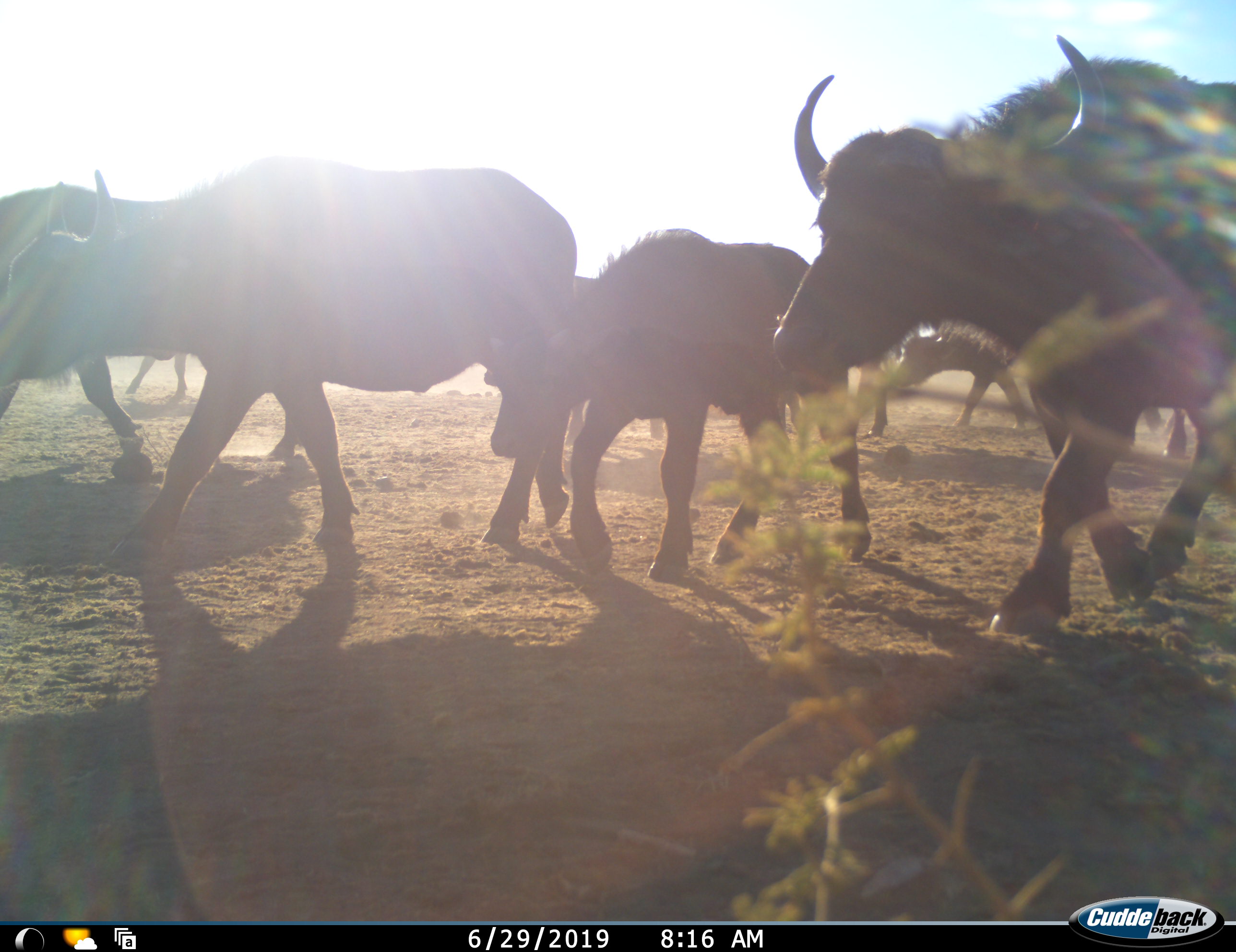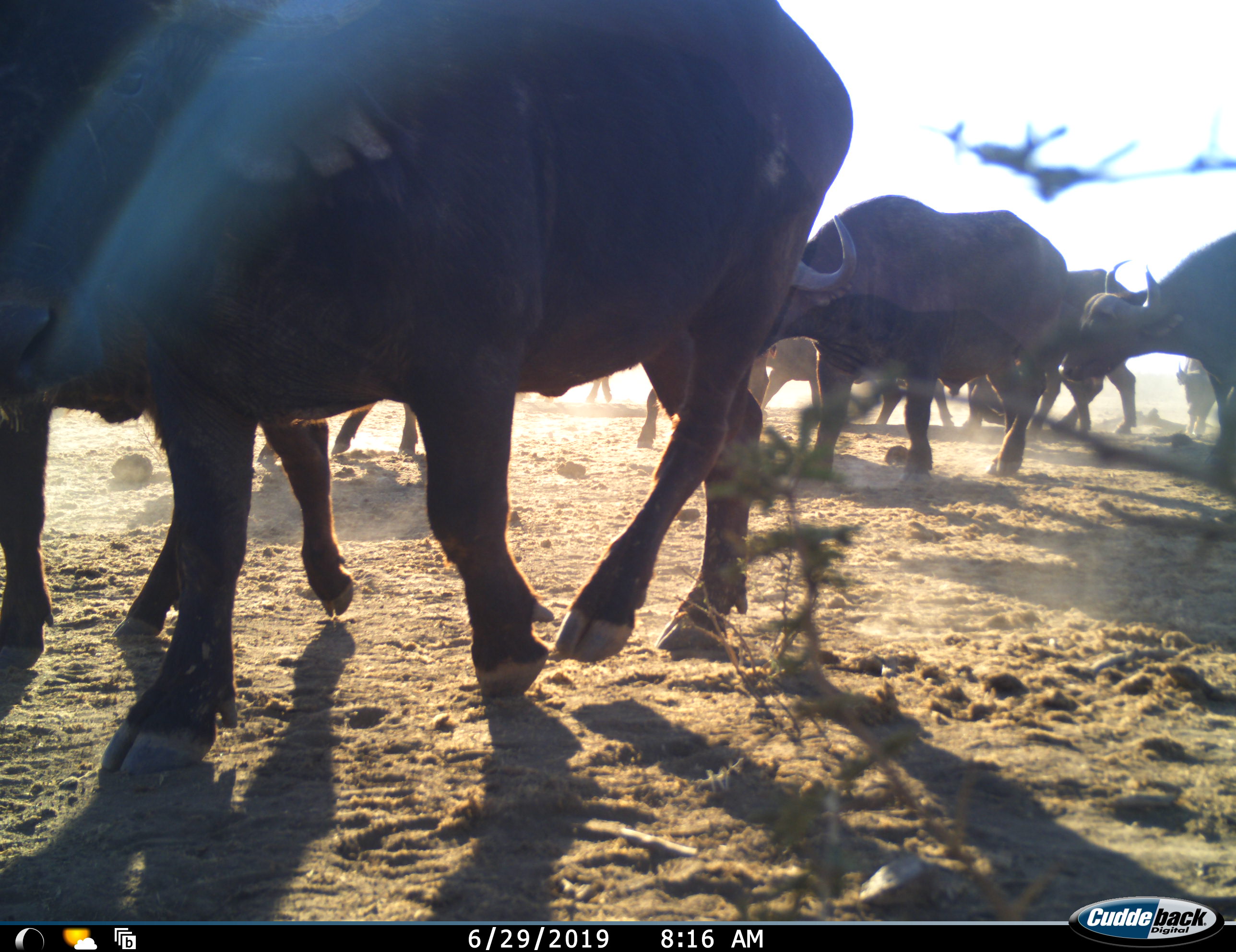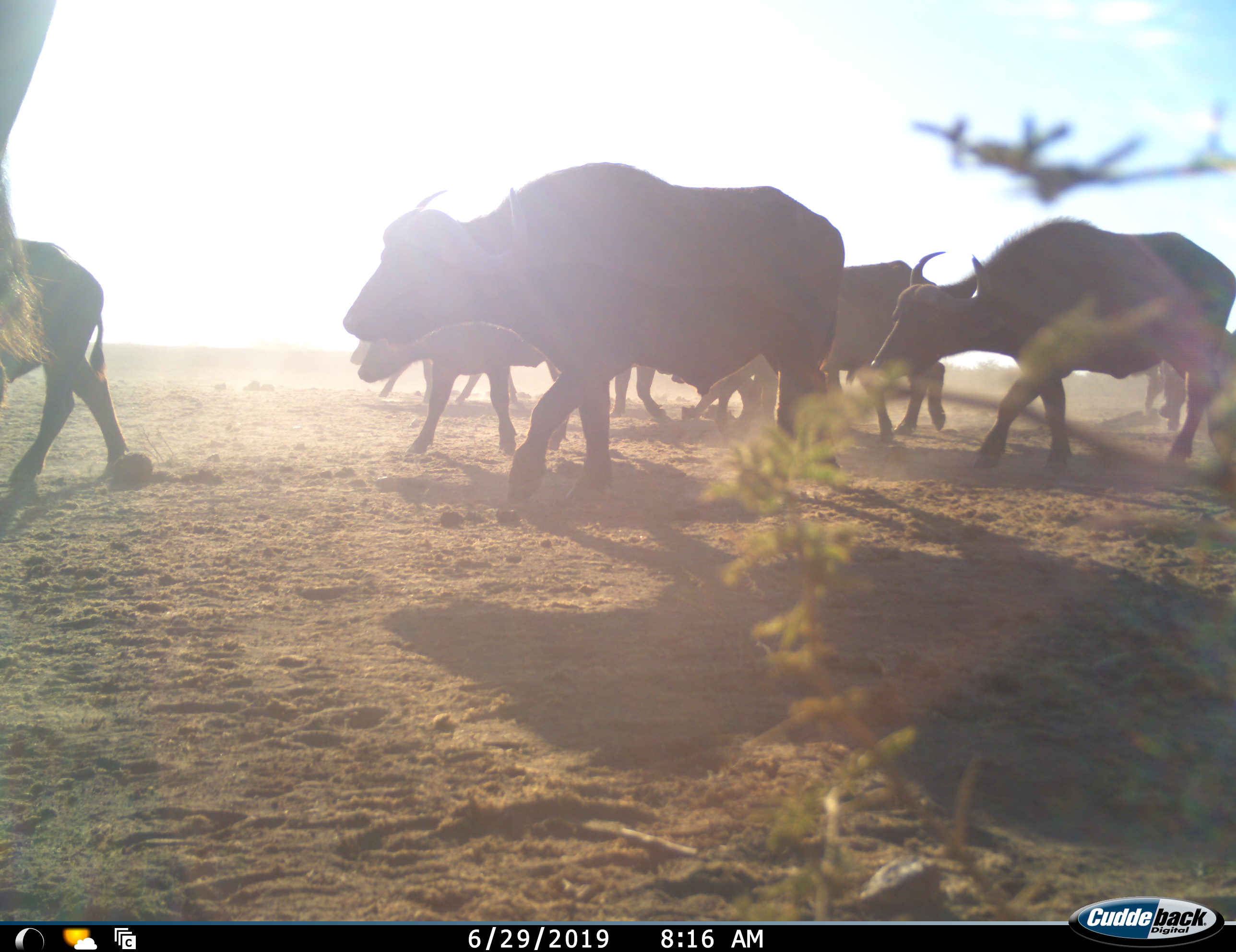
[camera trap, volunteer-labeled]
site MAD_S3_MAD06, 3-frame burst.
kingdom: Animalia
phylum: Chordata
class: Mammalia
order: Artiodactyla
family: Bovidae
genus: Syncerus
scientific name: Syncerus caffer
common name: african buffalo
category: buffalo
Buffalo (african buffalo) (Syncerus caffer), count 11-50. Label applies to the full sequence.